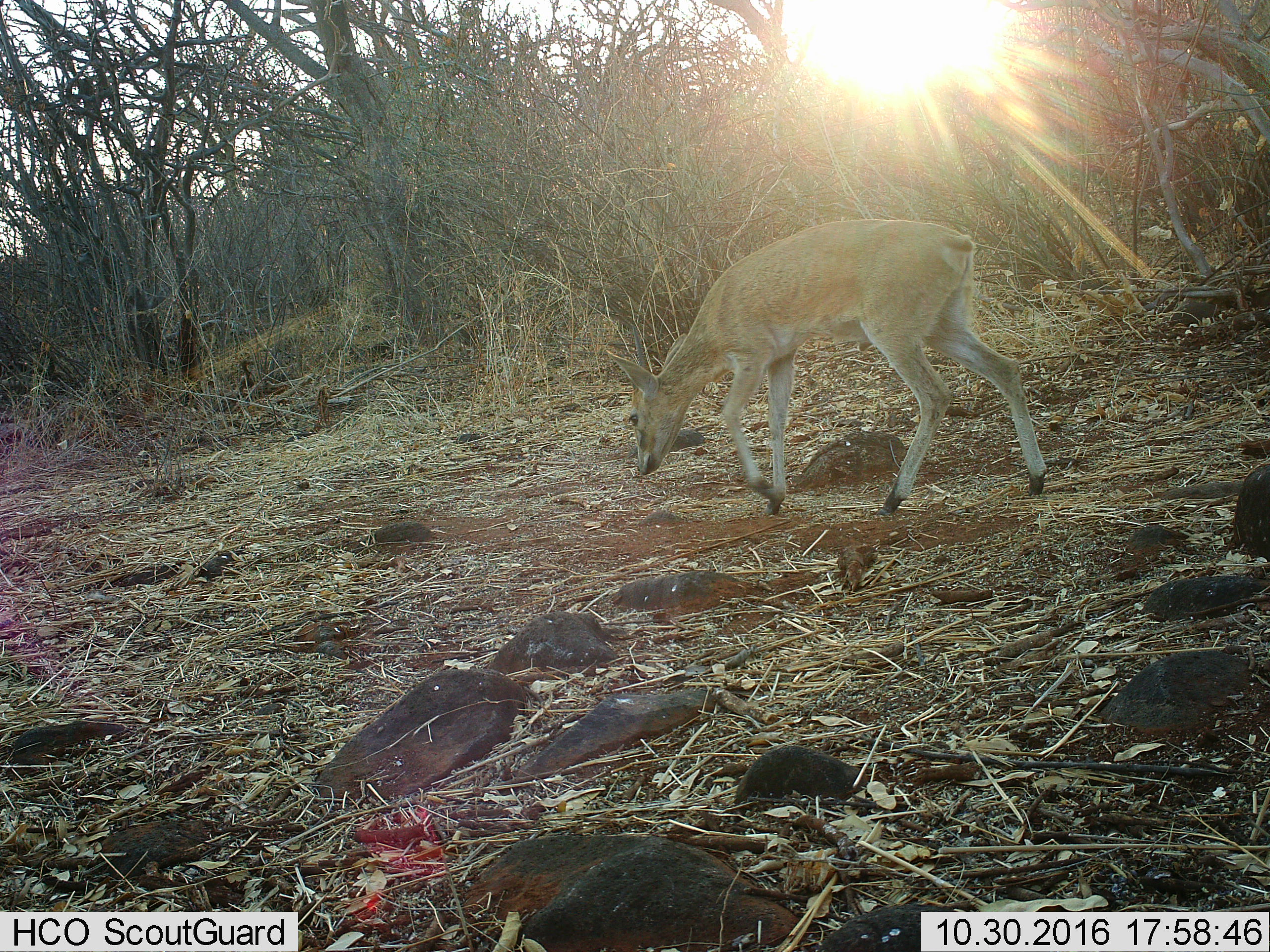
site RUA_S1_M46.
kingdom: Animalia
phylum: Chordata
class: Mammalia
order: Artiodactyla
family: Bovidae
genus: Sylvicapra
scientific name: Sylvicapra grimmia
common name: common duiker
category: duikercommongrey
Duikercommongrey (common duiker) (Sylvicapra grimmia), count 1. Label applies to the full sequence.